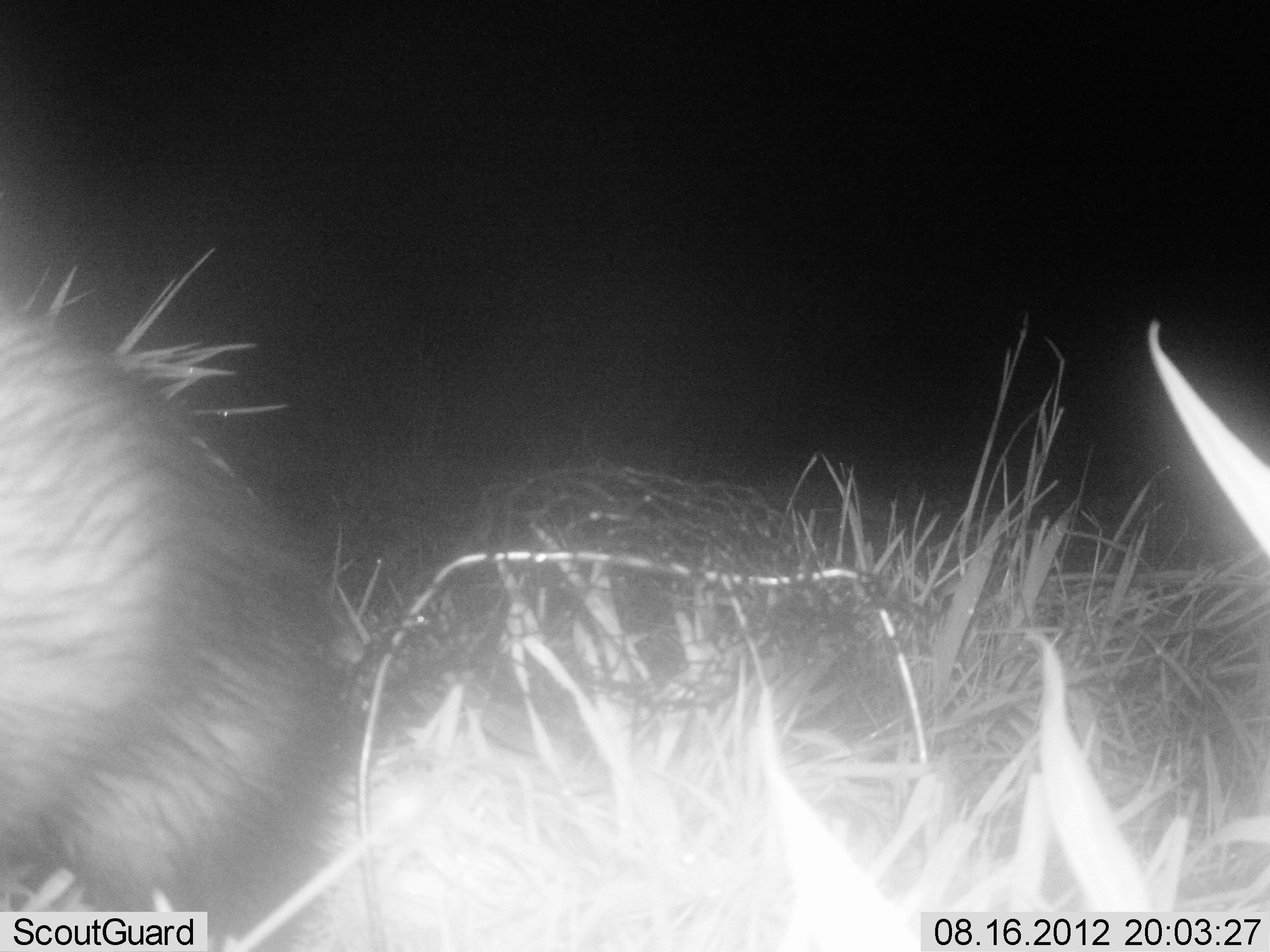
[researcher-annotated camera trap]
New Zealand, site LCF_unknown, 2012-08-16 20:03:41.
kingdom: Animalia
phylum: Chordata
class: Mammalia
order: Carnivora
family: Mustelidae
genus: Mustela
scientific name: Mustela furo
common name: ferret